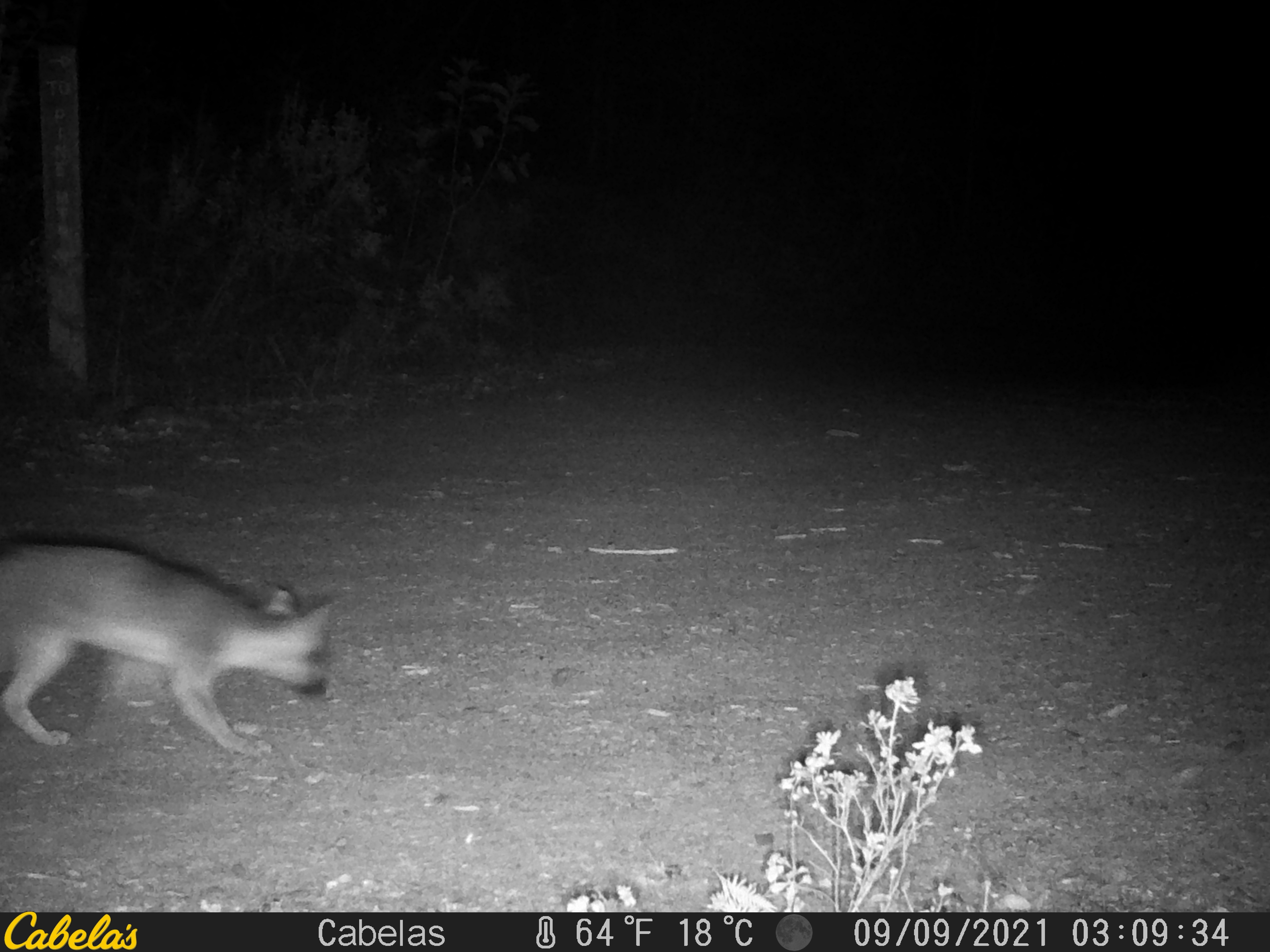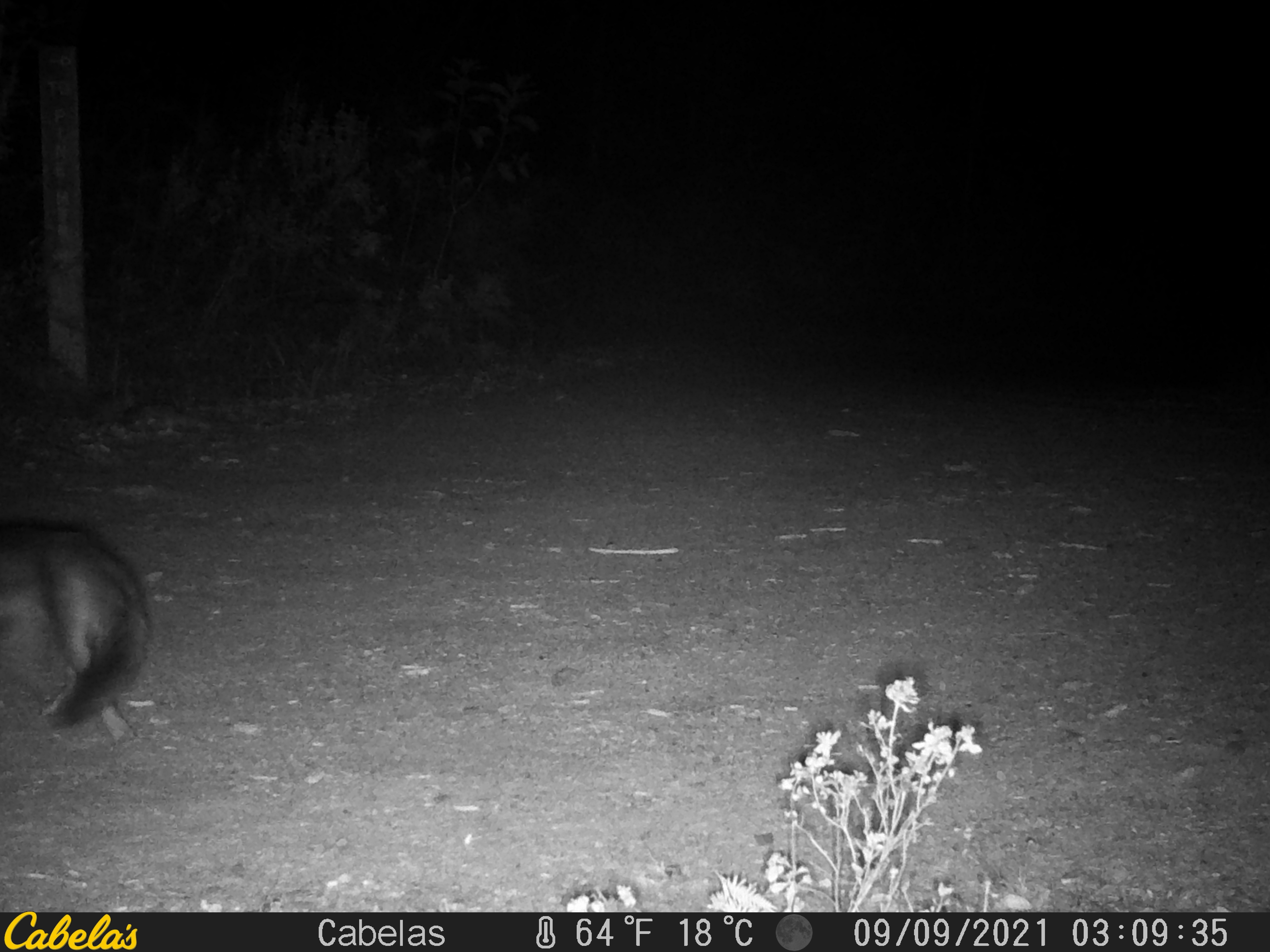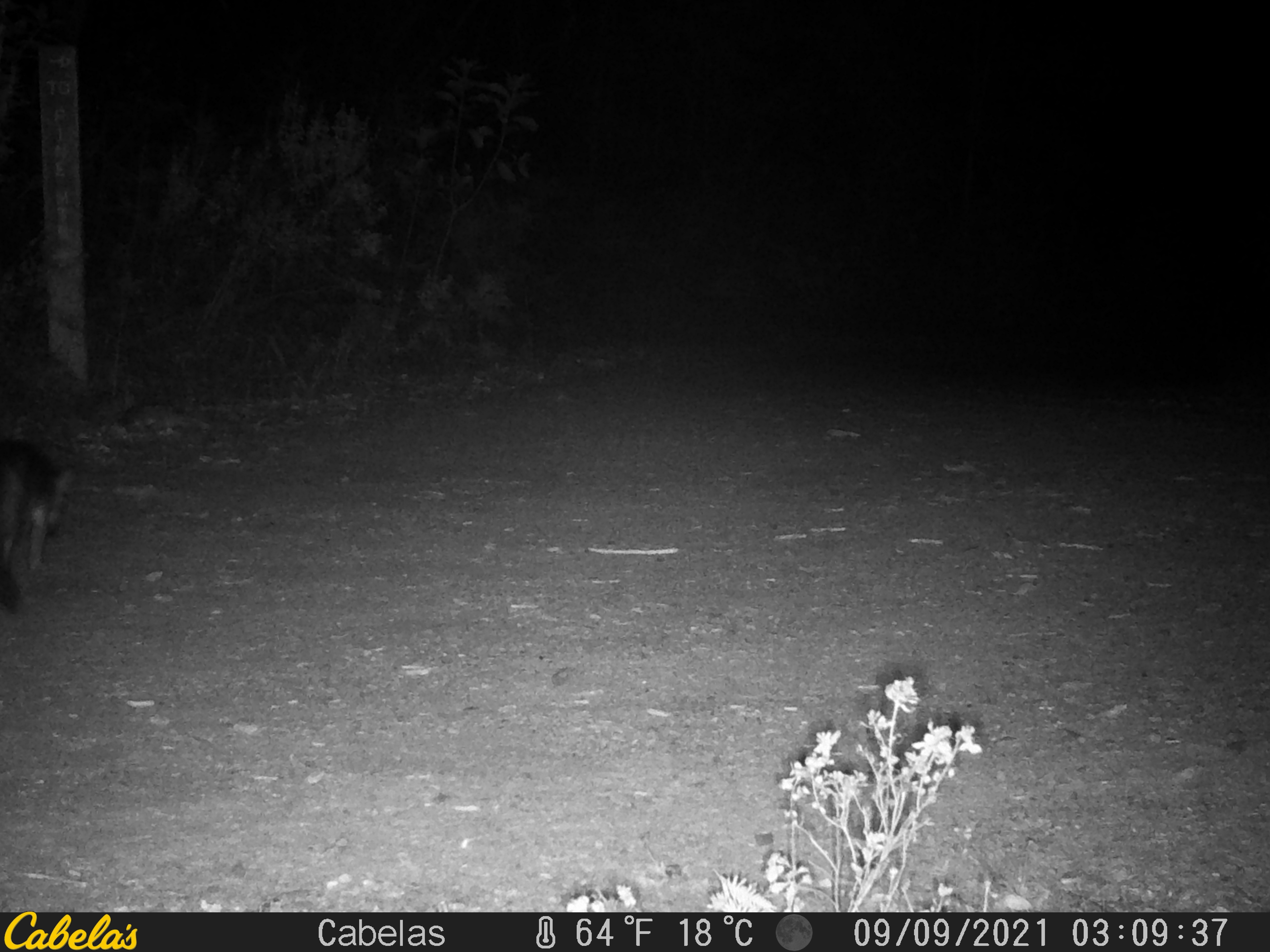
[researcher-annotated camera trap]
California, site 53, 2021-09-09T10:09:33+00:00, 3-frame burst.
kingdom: Animalia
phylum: Chordata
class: Mammalia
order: Carnivora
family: Canidae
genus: Urocyon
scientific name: Urocyon cinereoargenteus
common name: gray fox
Gray fox (Urocyon cinereoargenteus).